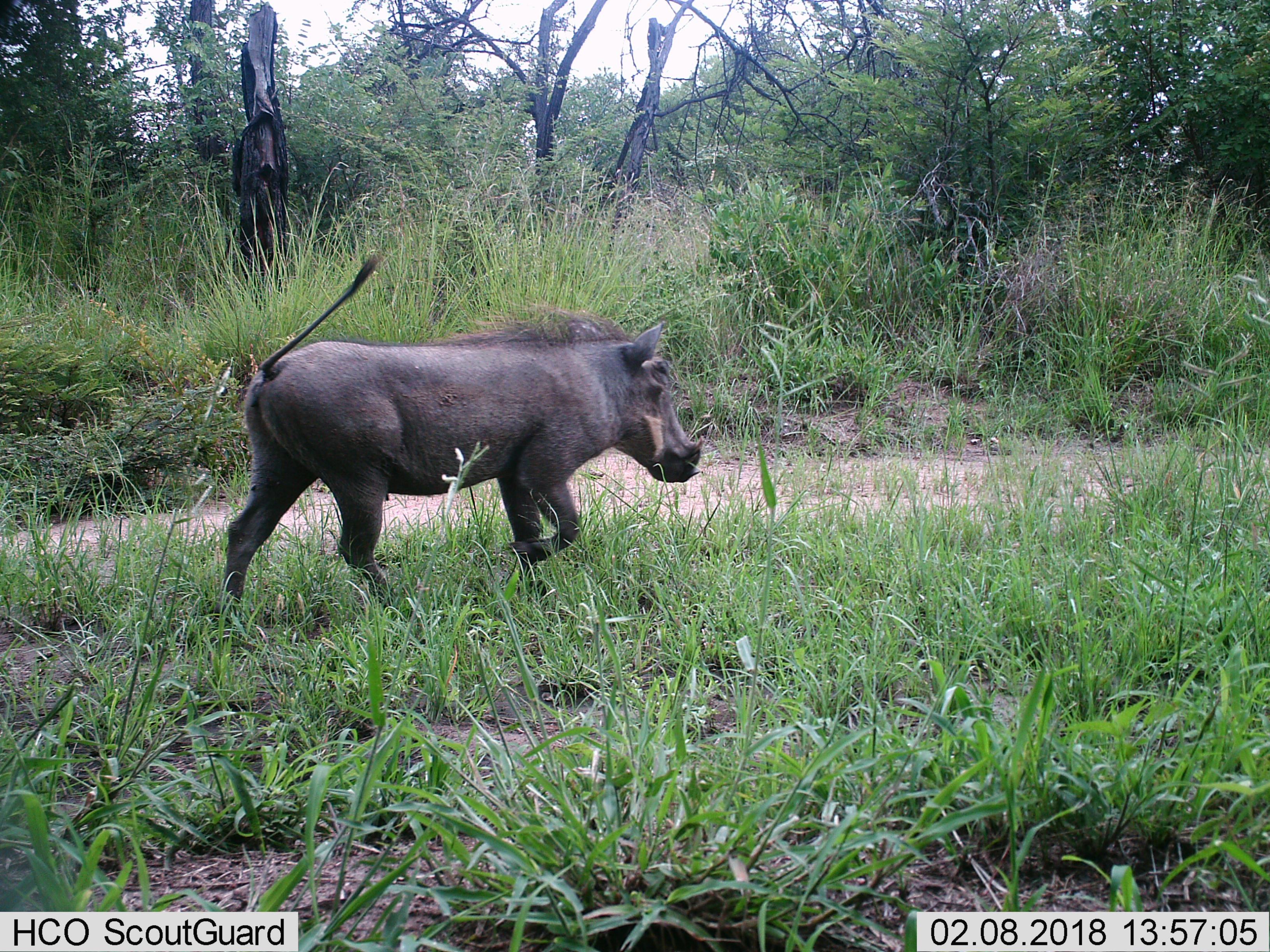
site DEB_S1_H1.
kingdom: Animalia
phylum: Chordata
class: Mammalia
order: Artiodactyla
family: Suidae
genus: Phacochoerus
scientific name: Phacochoerus africanus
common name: warthog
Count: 1.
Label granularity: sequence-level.